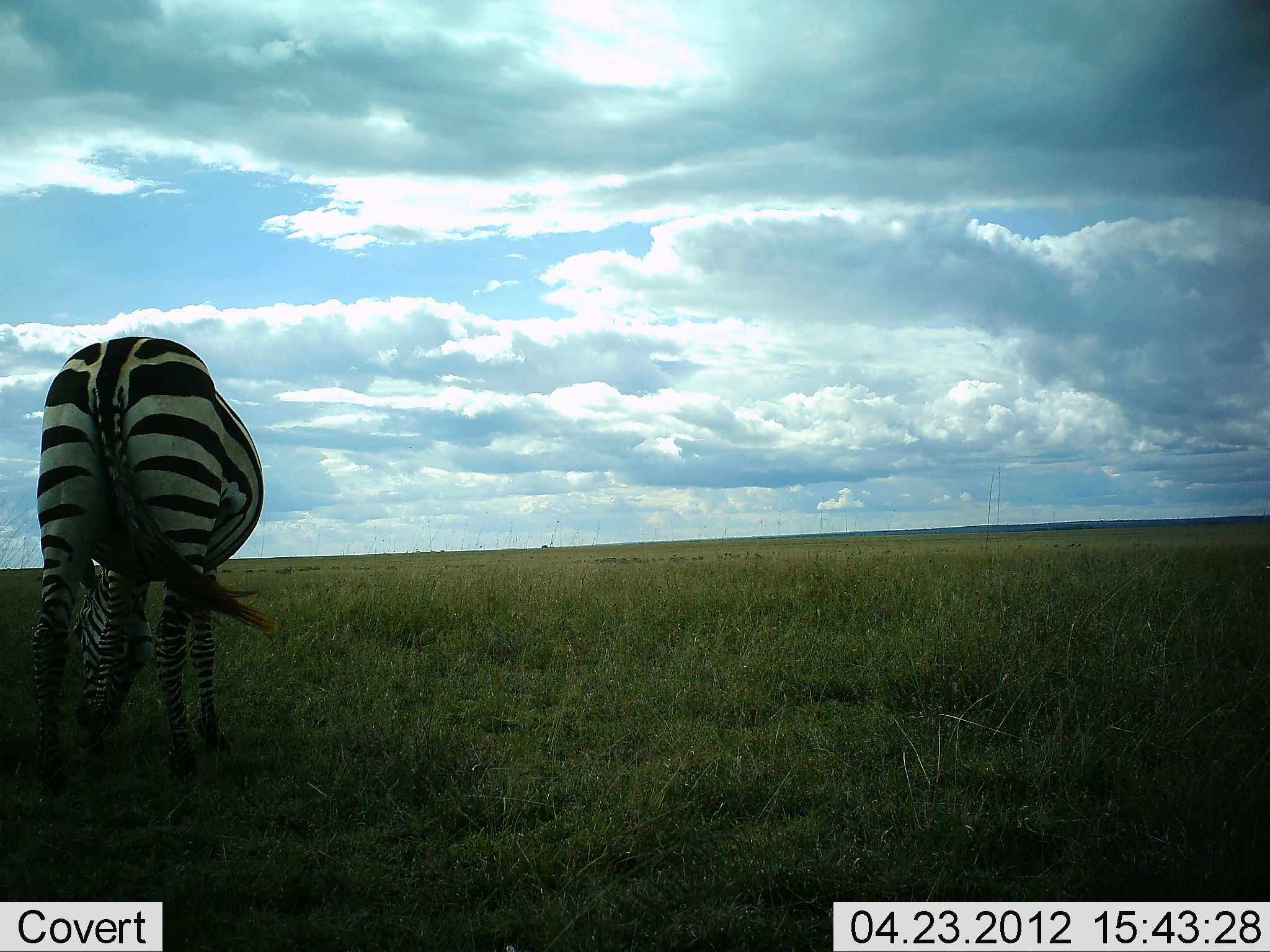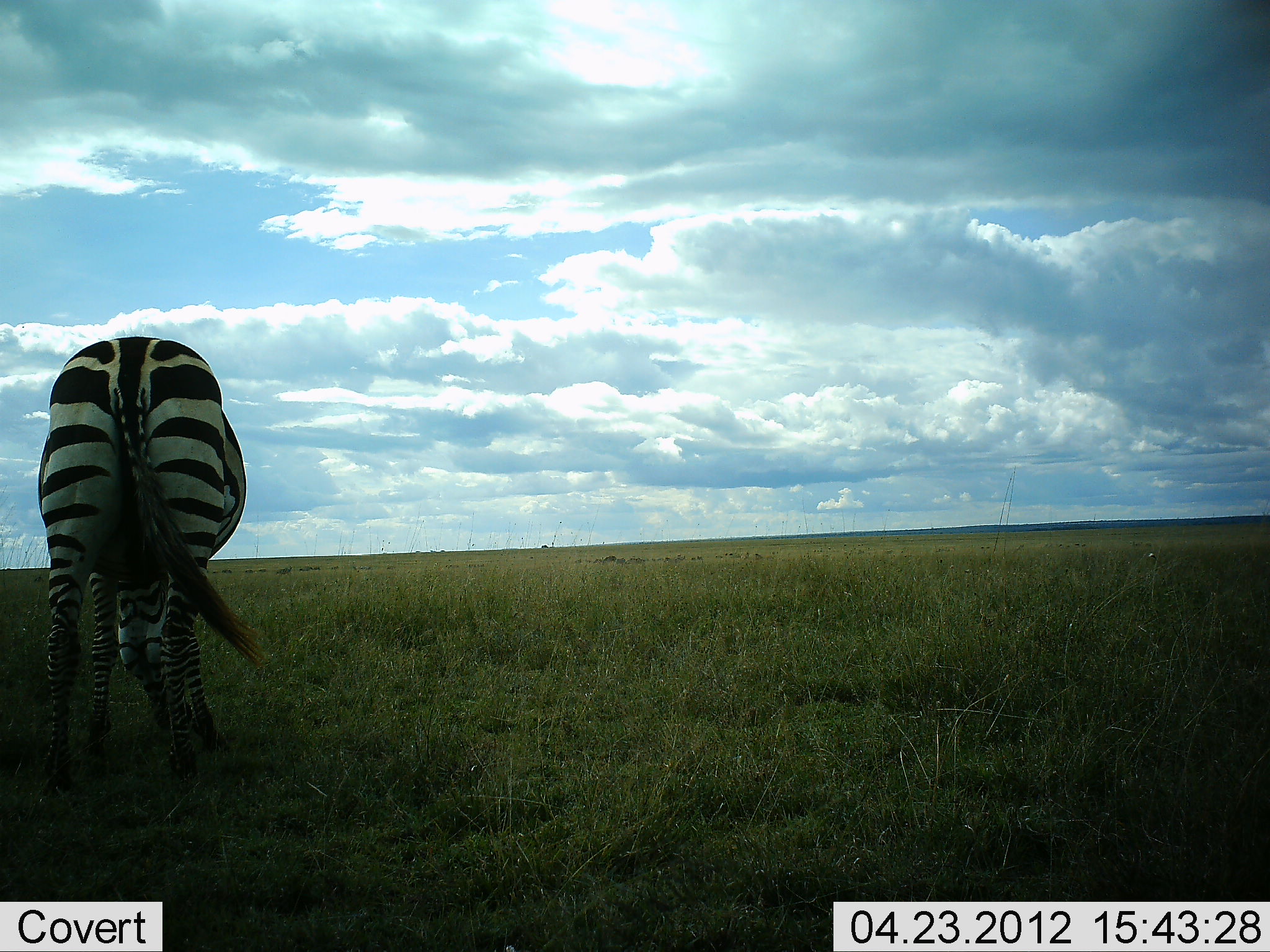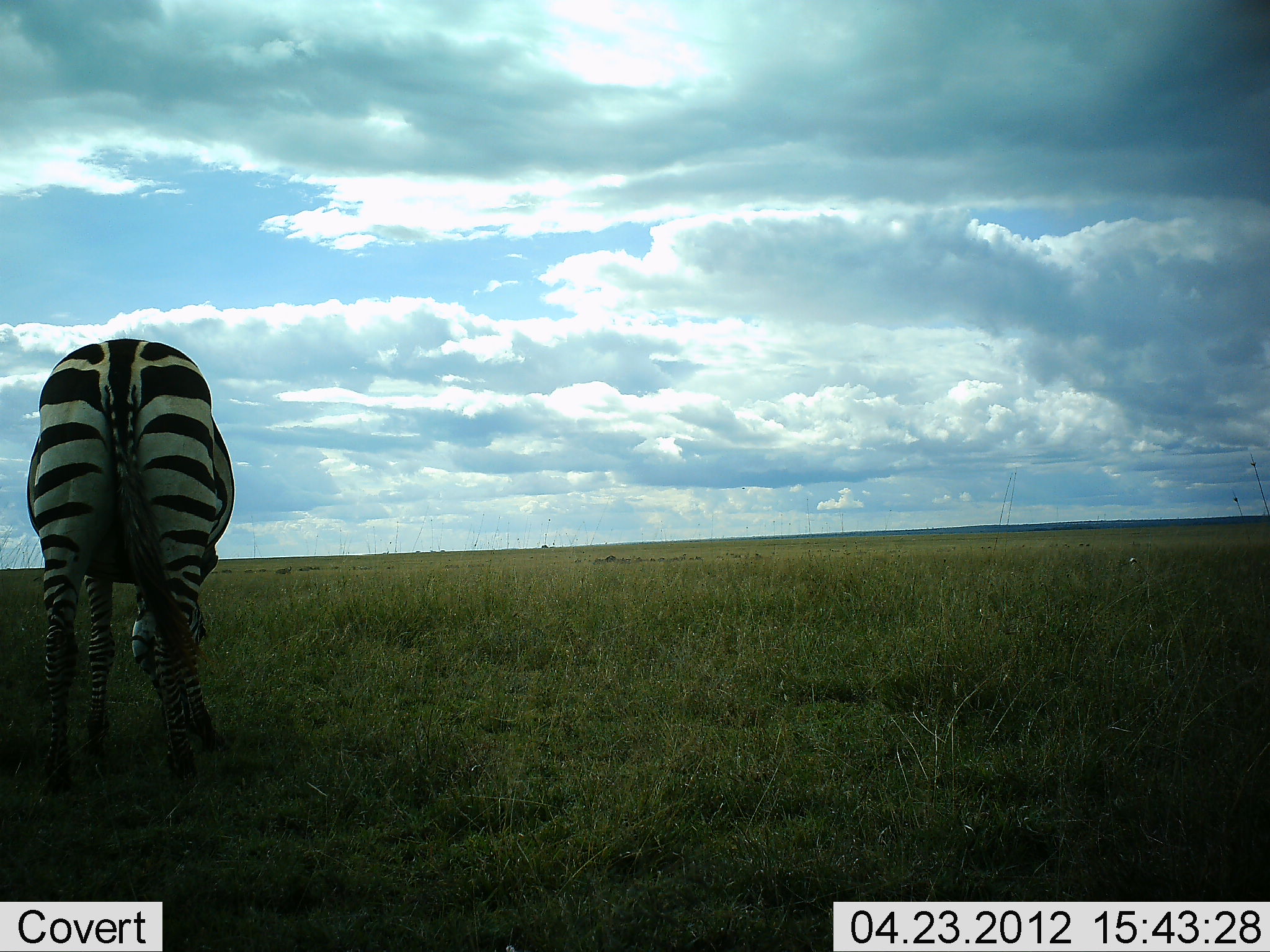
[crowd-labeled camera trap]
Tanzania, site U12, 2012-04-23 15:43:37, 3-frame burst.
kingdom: Animalia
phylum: Chordata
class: Mammalia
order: Perissodactyla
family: Equidae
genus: Equus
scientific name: Equus quagga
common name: plains zebra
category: zebra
Zebra (plains zebra) (Equus quagga), count 1. Behavior (volunteer vote fractions): standing 33%, resting 0%, moving 0%, interacting 0%. Young present (vote fraction): 0%. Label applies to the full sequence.